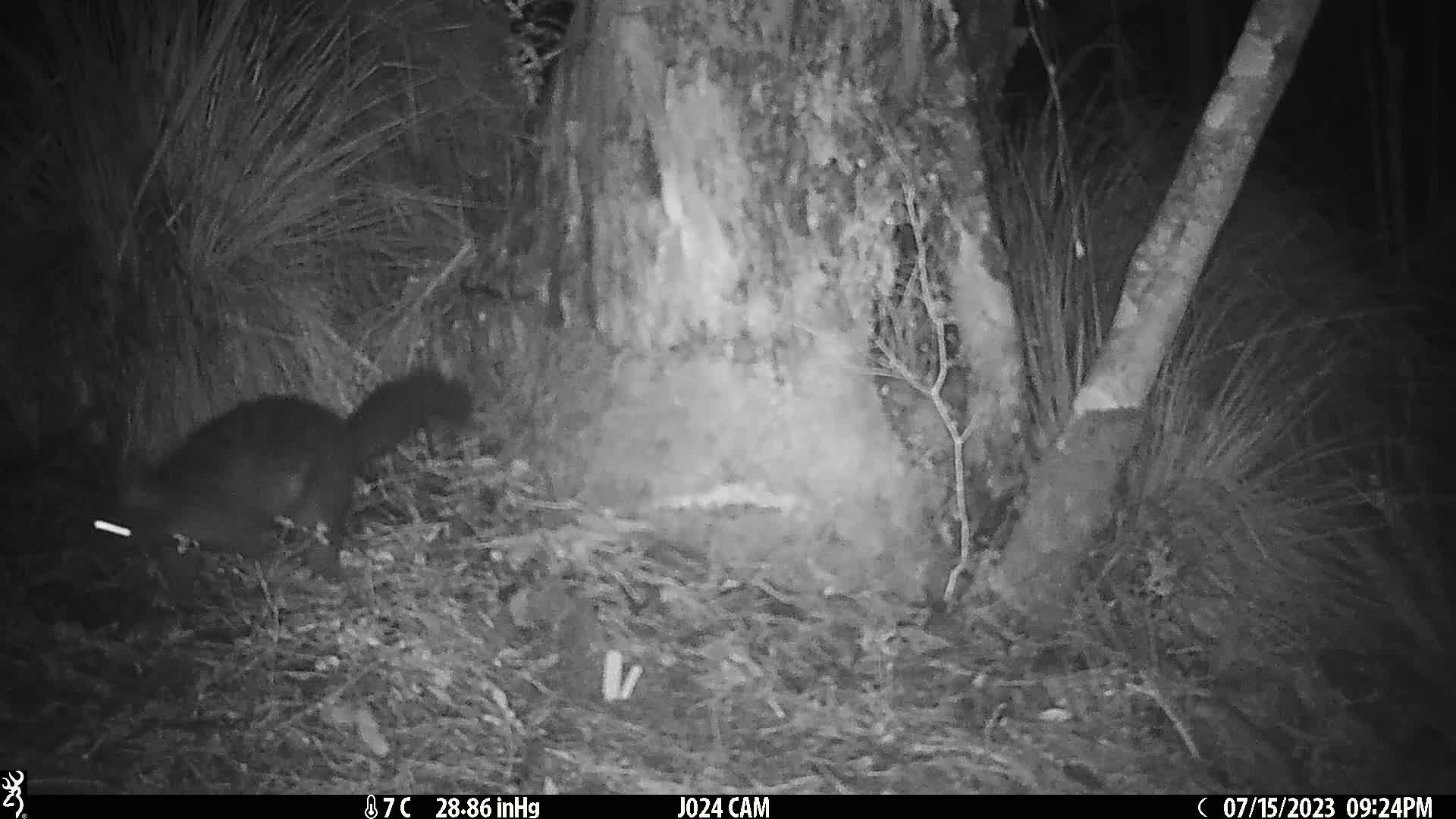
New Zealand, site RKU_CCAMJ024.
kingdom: Animalia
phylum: Chordata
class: Mammalia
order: Diprotodontia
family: Phalangeridae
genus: Trichosurus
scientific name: Trichosurus vulpecula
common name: common brushtail possum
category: possum